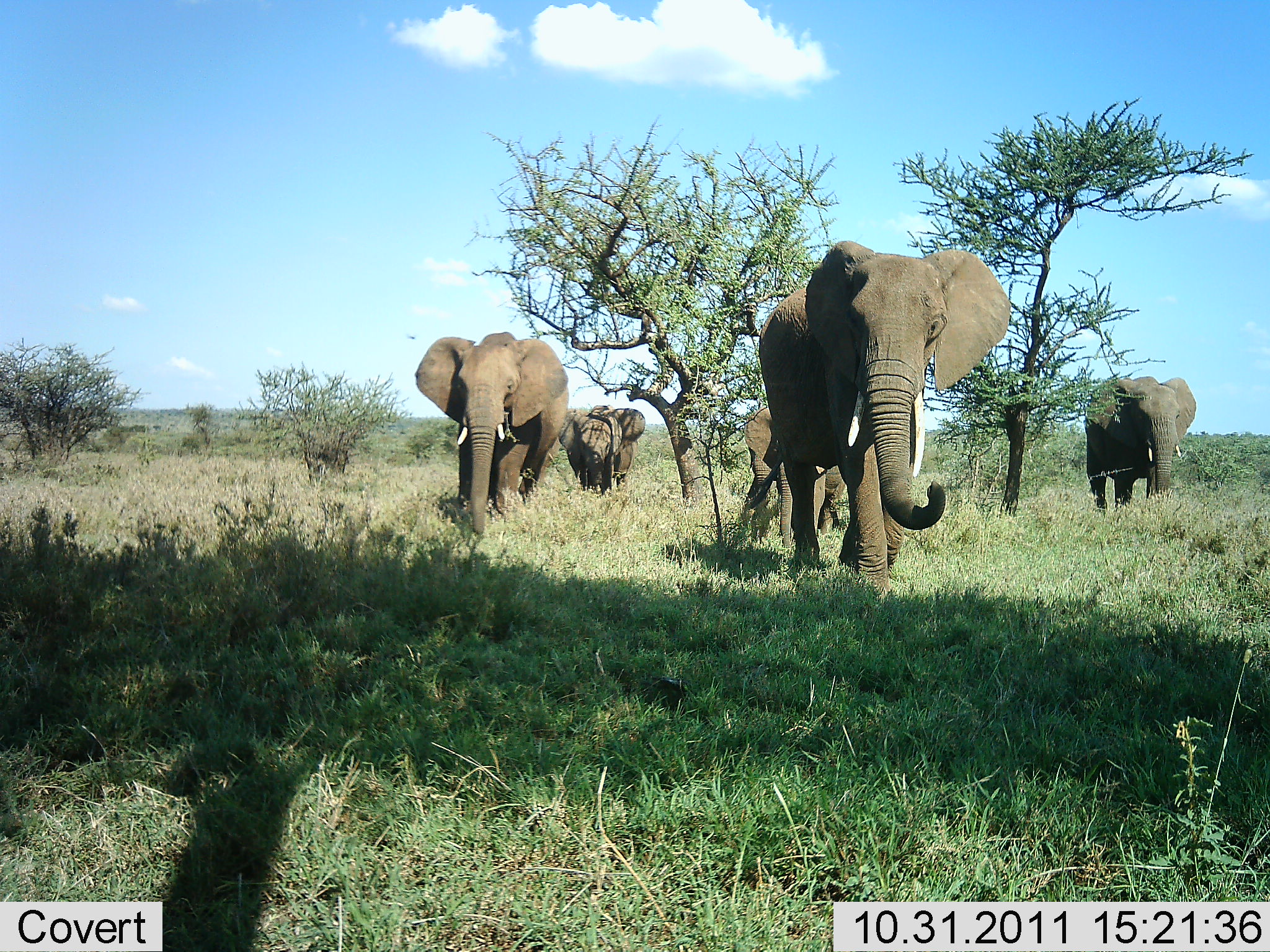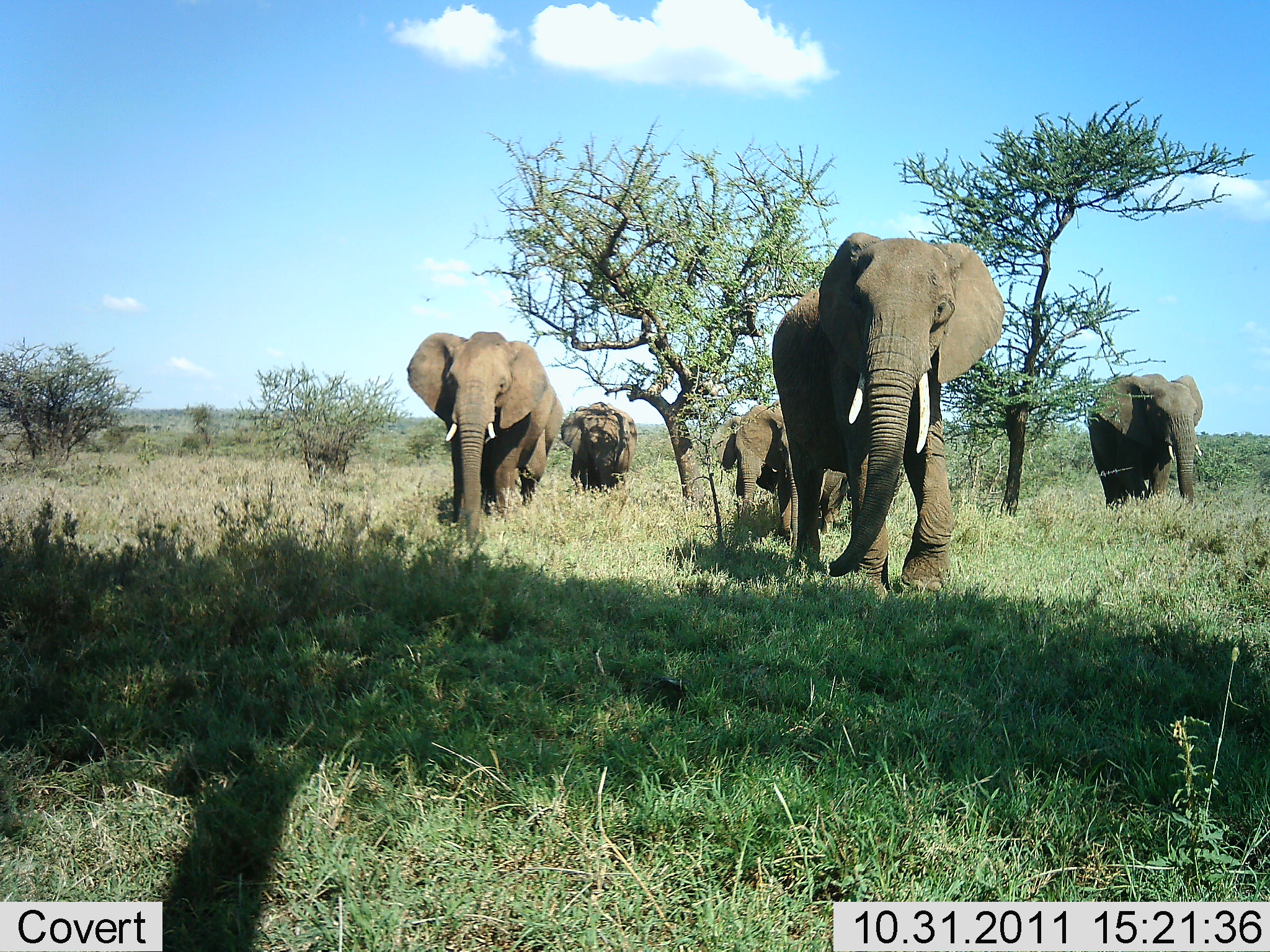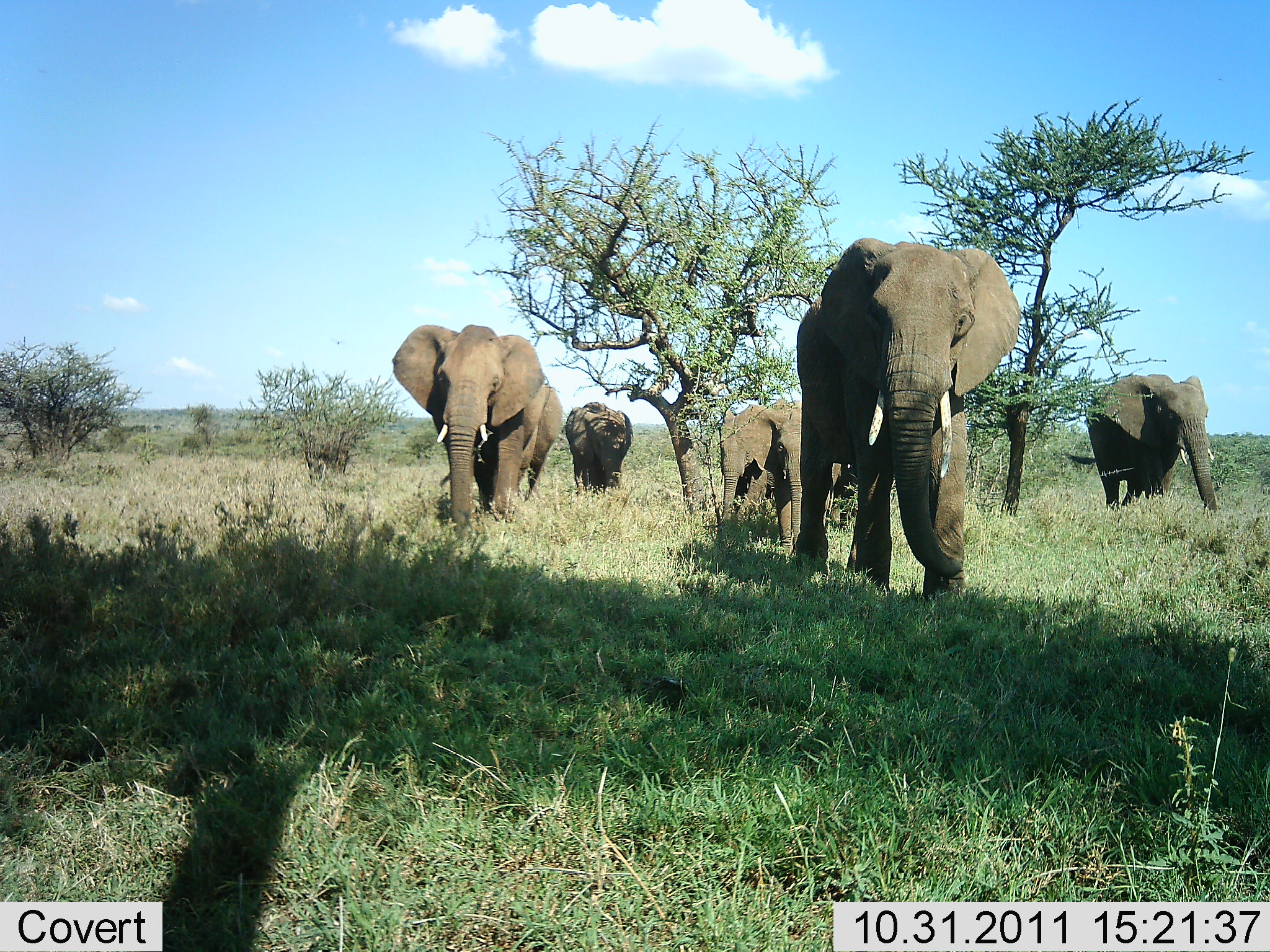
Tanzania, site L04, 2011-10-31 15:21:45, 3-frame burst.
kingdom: Animalia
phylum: Chordata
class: Mammalia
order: Proboscidea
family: Elephantidae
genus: Loxodonta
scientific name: Loxodonta africana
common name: african bush elephant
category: elephant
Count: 5.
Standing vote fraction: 20%.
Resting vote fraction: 0%.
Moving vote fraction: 80%.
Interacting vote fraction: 0%.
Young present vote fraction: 0%.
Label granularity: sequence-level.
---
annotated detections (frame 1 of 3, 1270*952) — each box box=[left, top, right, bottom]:
animal: box=[755, 238, 1015, 606]; box=[413, 331, 570, 541]; box=[1082, 375, 1197, 516]; box=[742, 407, 846, 558]; box=[556, 404, 646, 502]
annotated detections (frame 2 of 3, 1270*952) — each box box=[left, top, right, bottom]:
animal: box=[772, 231, 1005, 598]; box=[405, 331, 569, 553]; box=[709, 397, 869, 552]; box=[1087, 372, 1205, 513]; box=[559, 400, 638, 500]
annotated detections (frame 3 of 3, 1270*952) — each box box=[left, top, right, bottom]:
animal: box=[794, 237, 1023, 610]; box=[390, 322, 565, 546]; box=[1065, 373, 1219, 515]; box=[734, 397, 858, 568]; box=[713, 405, 795, 547]; box=[563, 402, 634, 496]